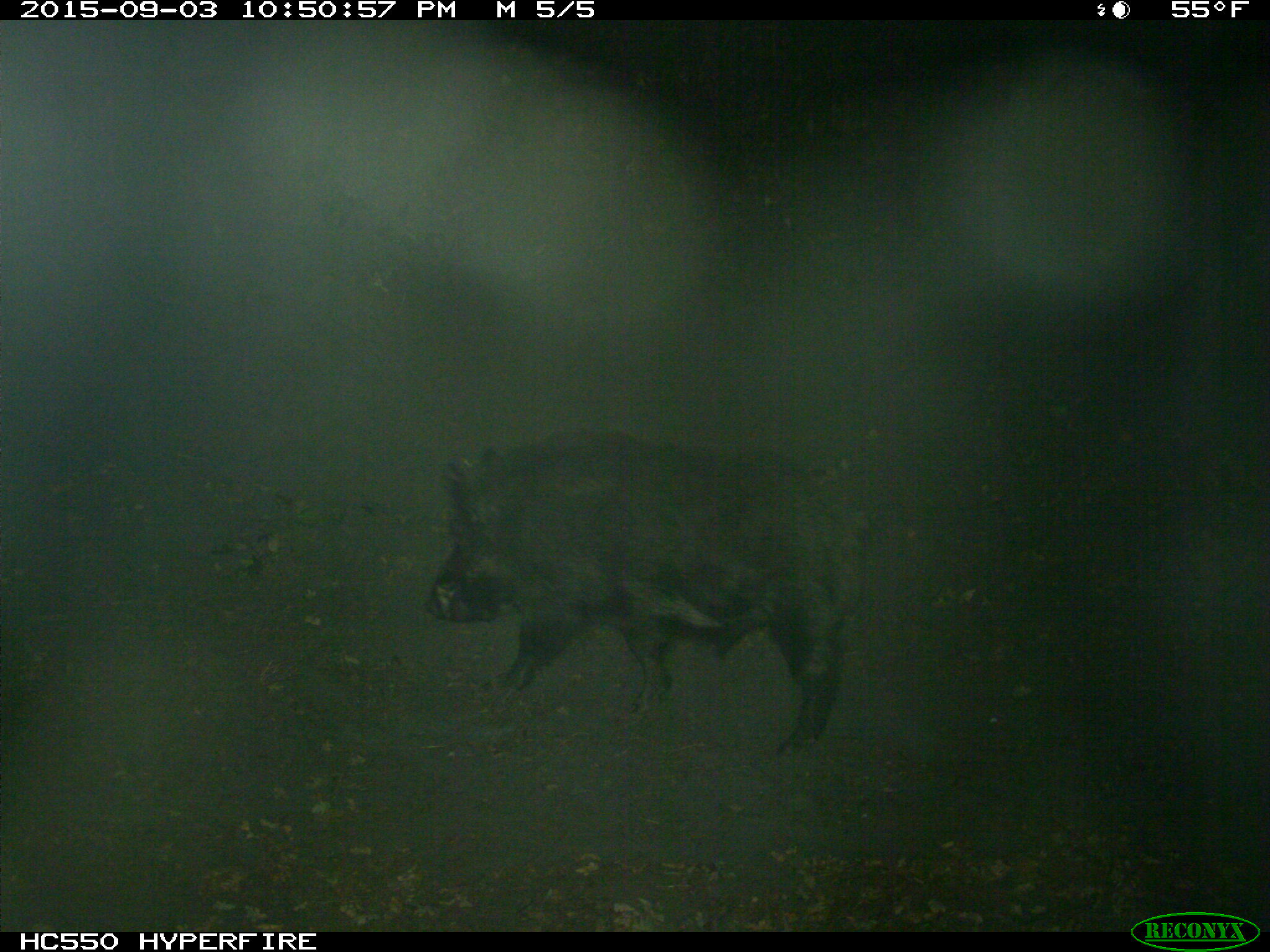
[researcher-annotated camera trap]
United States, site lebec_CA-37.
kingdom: Animalia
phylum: Chordata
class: Mammalia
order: Artiodactyla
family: Suidae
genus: Sus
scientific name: Sus scrofa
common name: wild boar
Sus scrofa (wild boar).